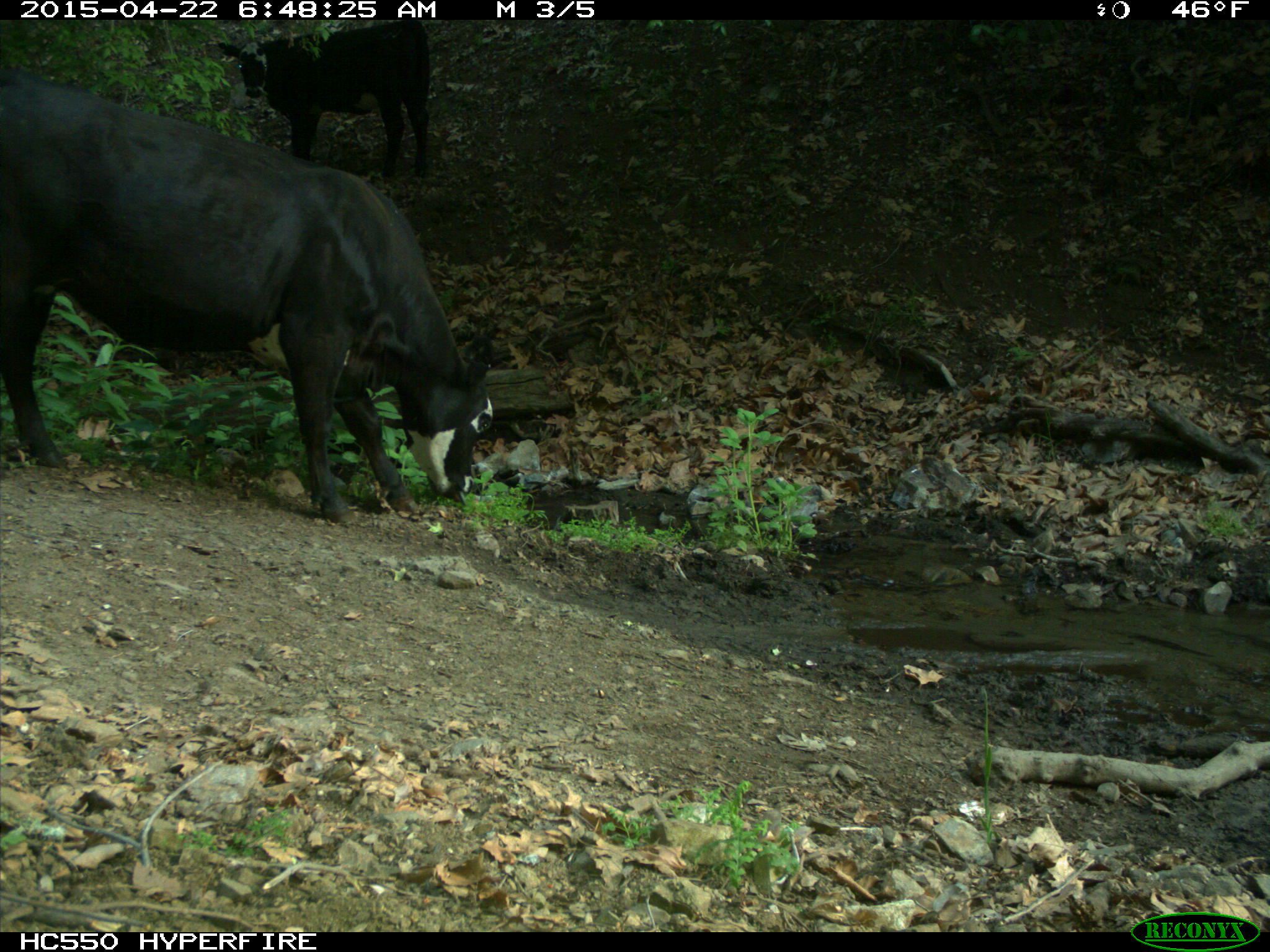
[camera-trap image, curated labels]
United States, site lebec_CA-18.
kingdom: Animalia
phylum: Chordata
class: Mammalia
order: Artiodactyla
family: Bovidae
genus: Bos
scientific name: Bos taurus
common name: domestic cow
Bos taurus (domestic cow).